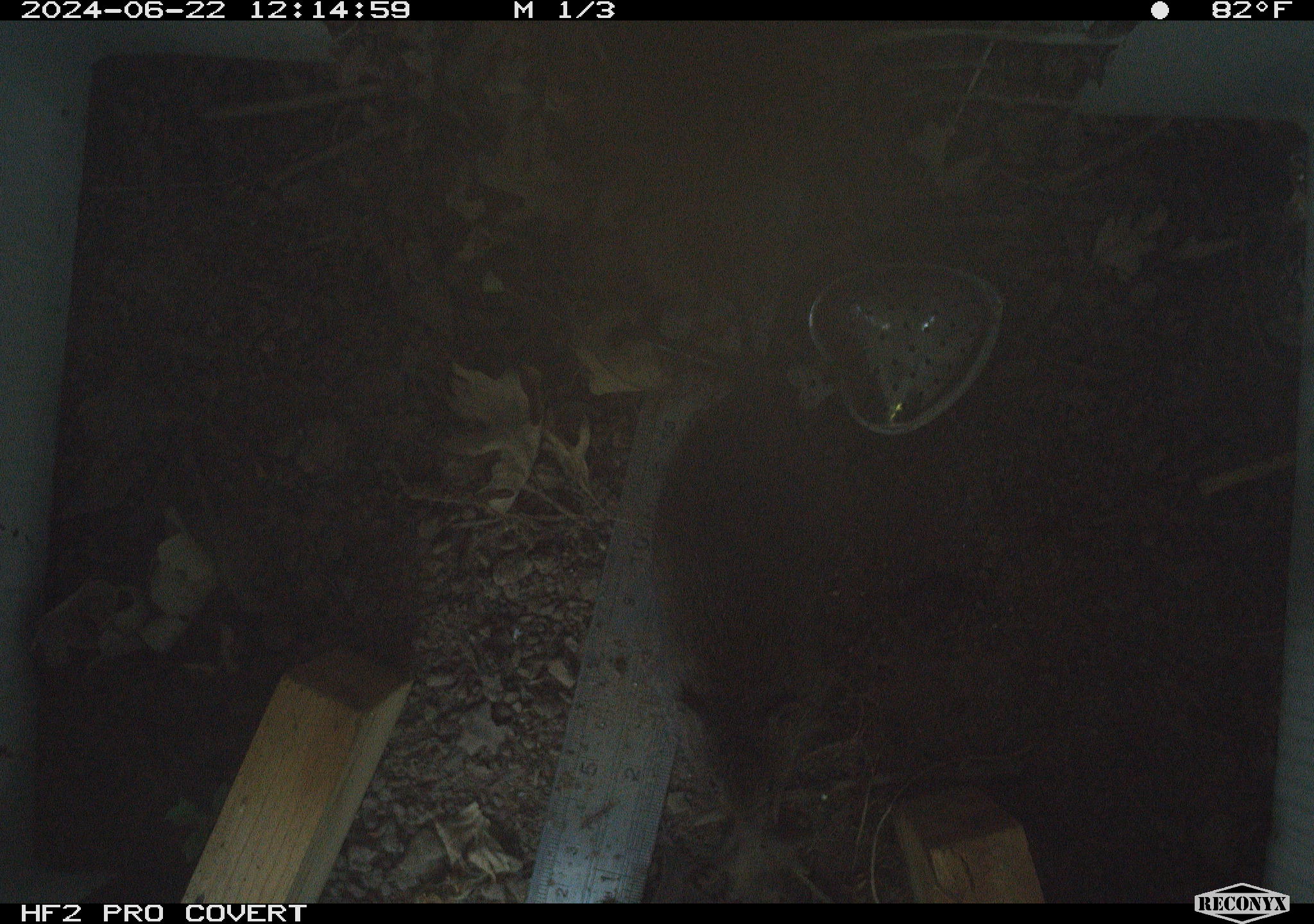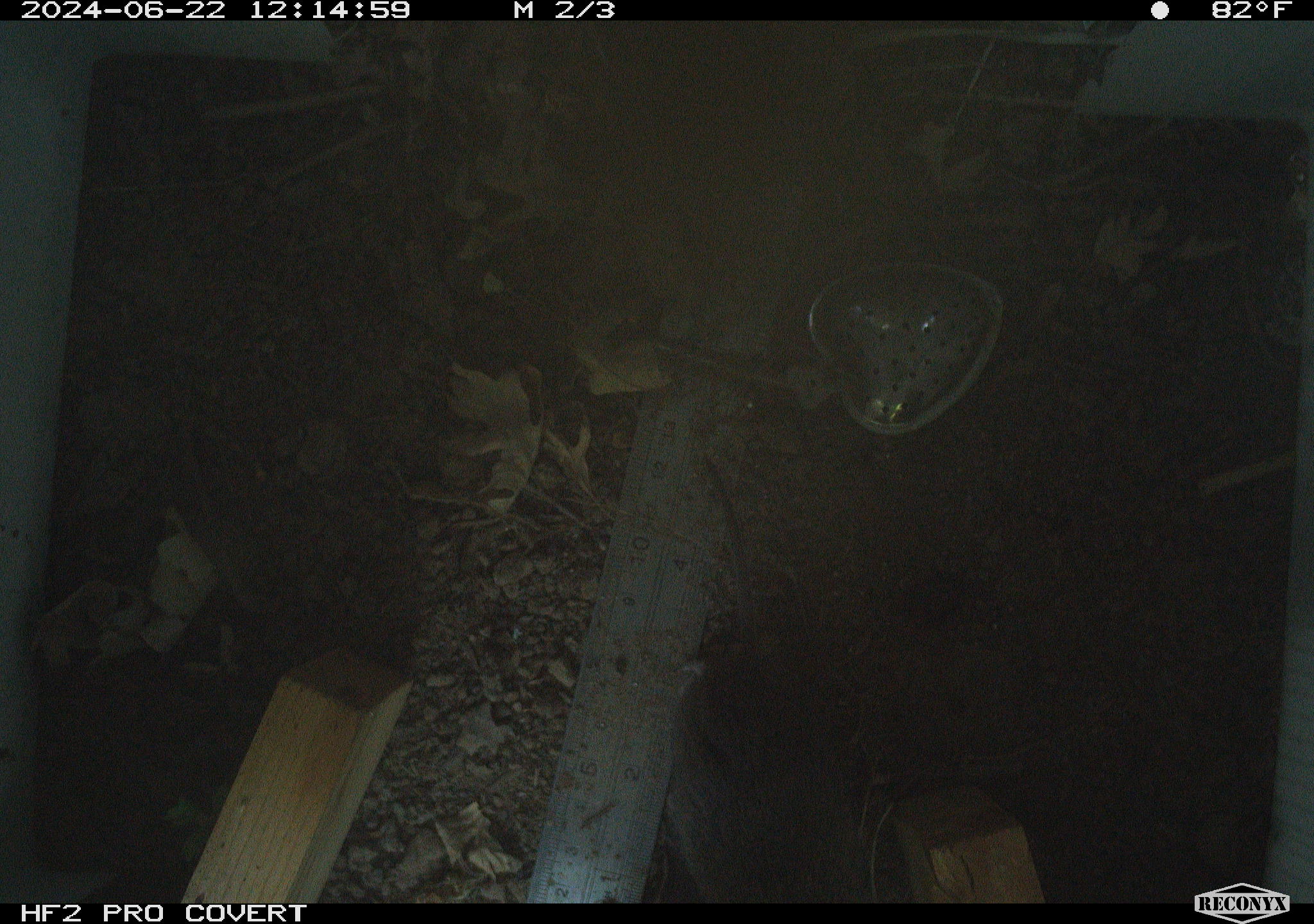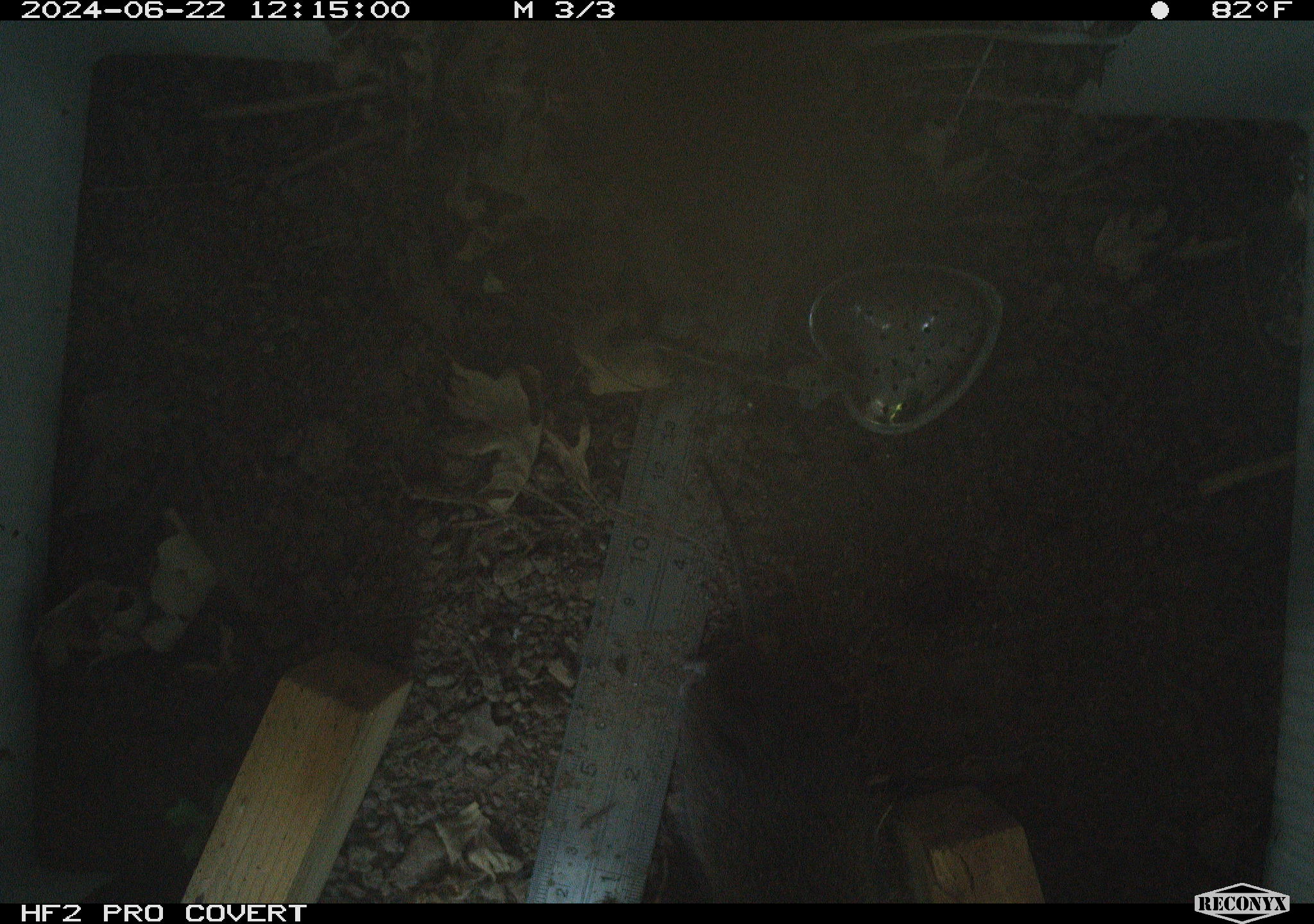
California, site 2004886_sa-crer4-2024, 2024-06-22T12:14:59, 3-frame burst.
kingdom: Animalia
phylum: Chordata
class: Mammalia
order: Rodentia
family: Cricetidae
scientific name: Arvicolinae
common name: voles, lemmings, and muskrats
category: arvicolinae subfamily